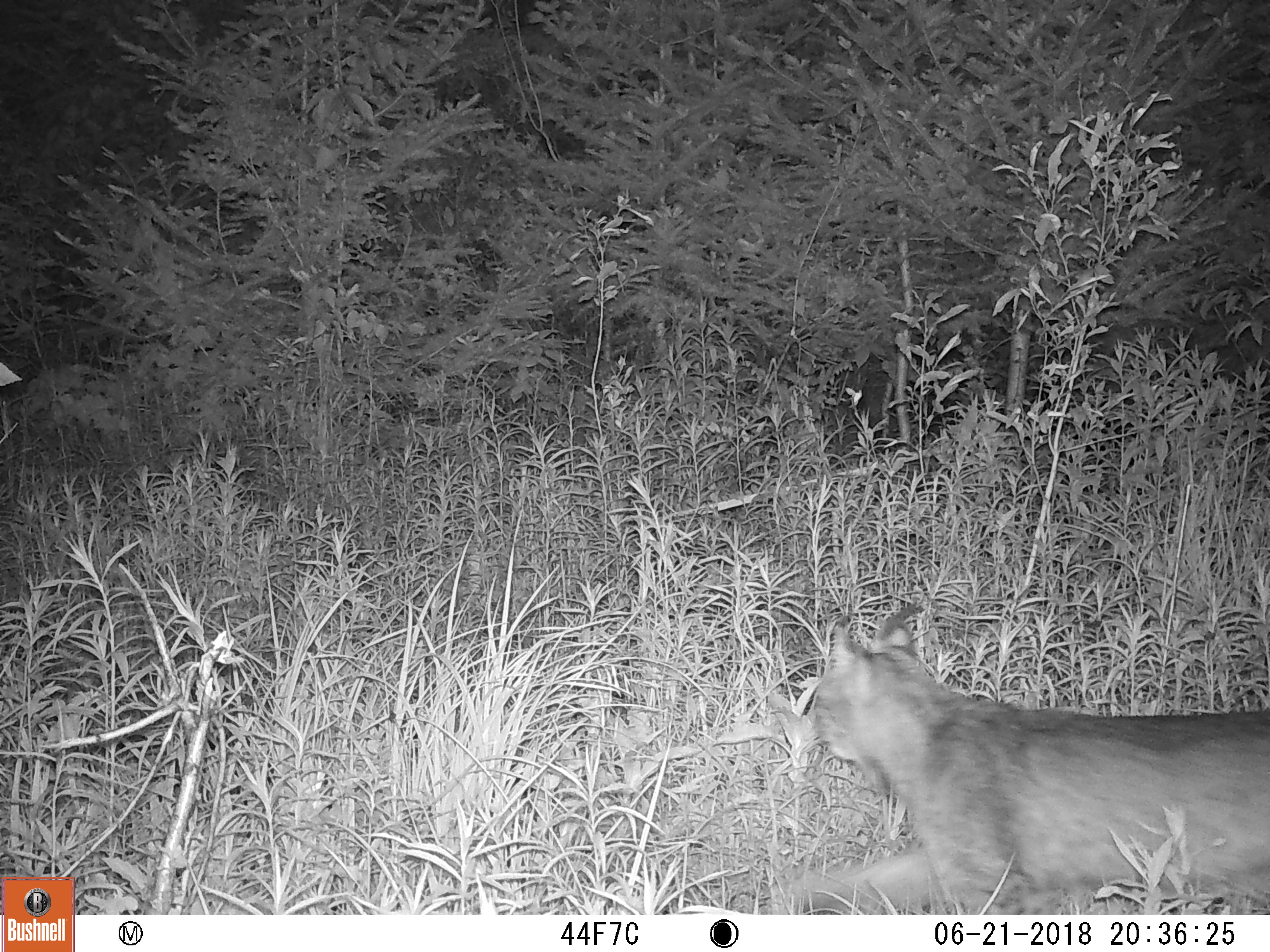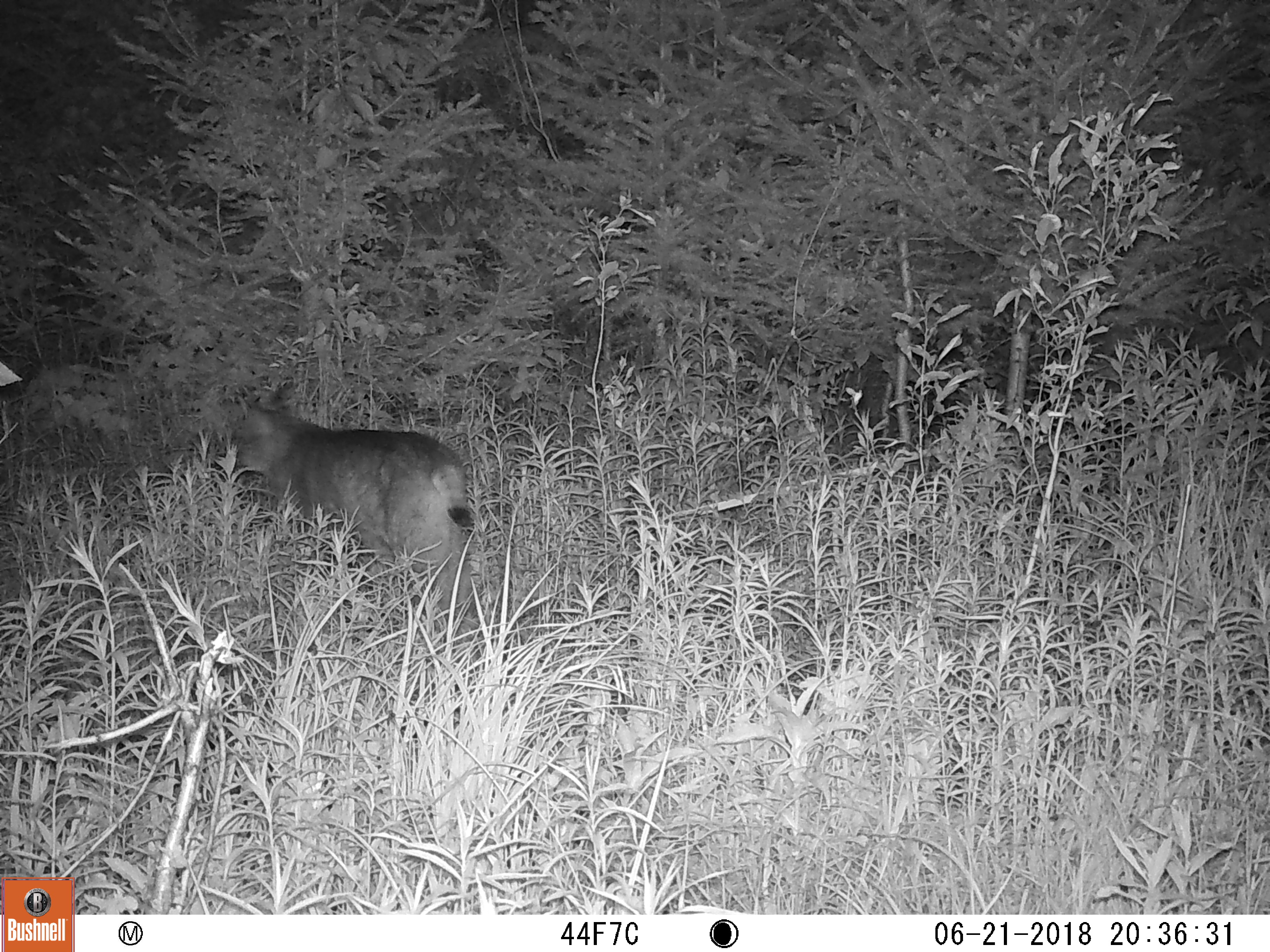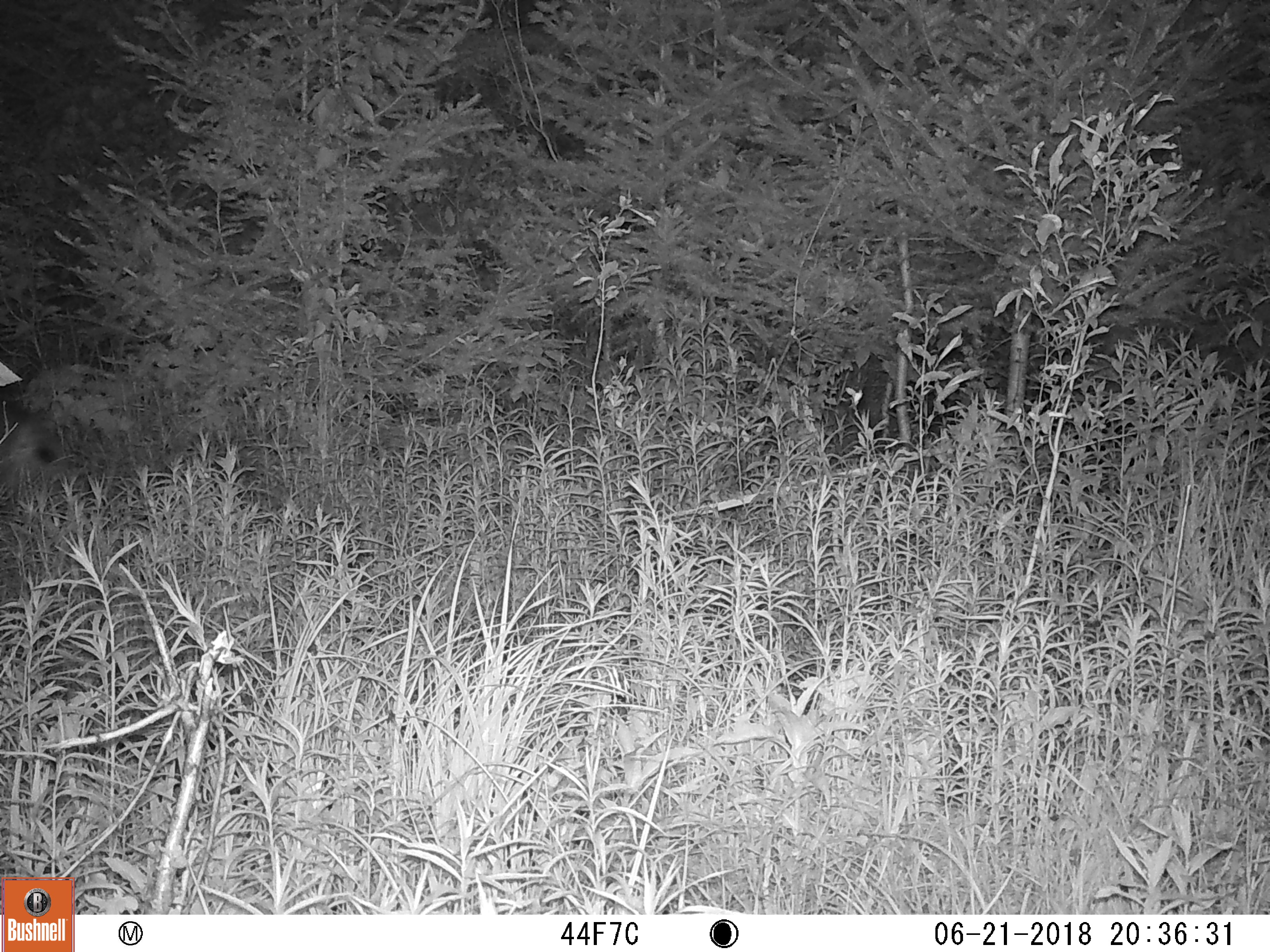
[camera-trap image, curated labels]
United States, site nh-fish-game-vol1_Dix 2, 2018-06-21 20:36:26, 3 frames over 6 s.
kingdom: Animalia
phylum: Chordata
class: Mammalia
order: Carnivora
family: Felidae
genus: Lynx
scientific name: Lynx canadensis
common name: canada lynx